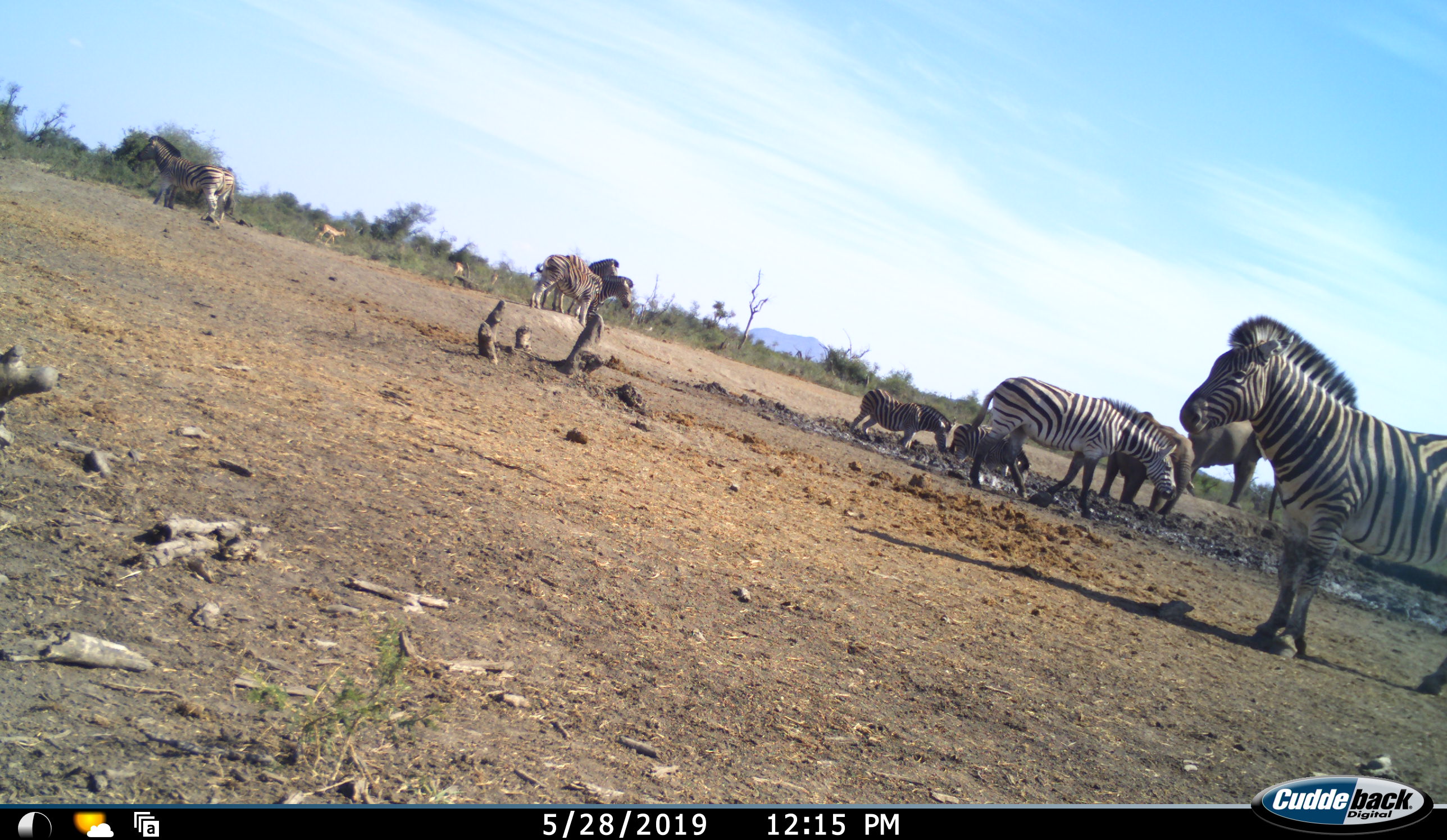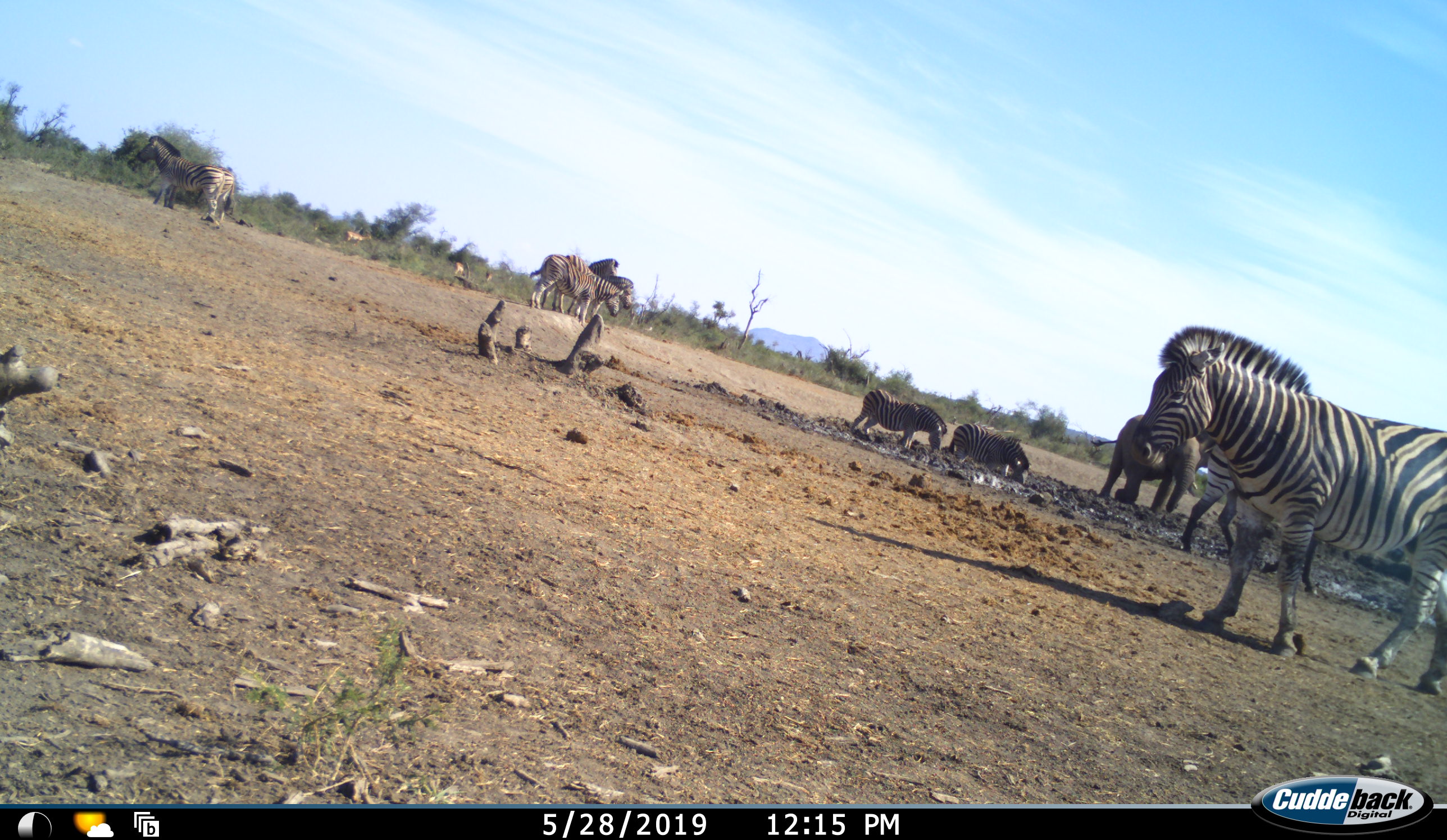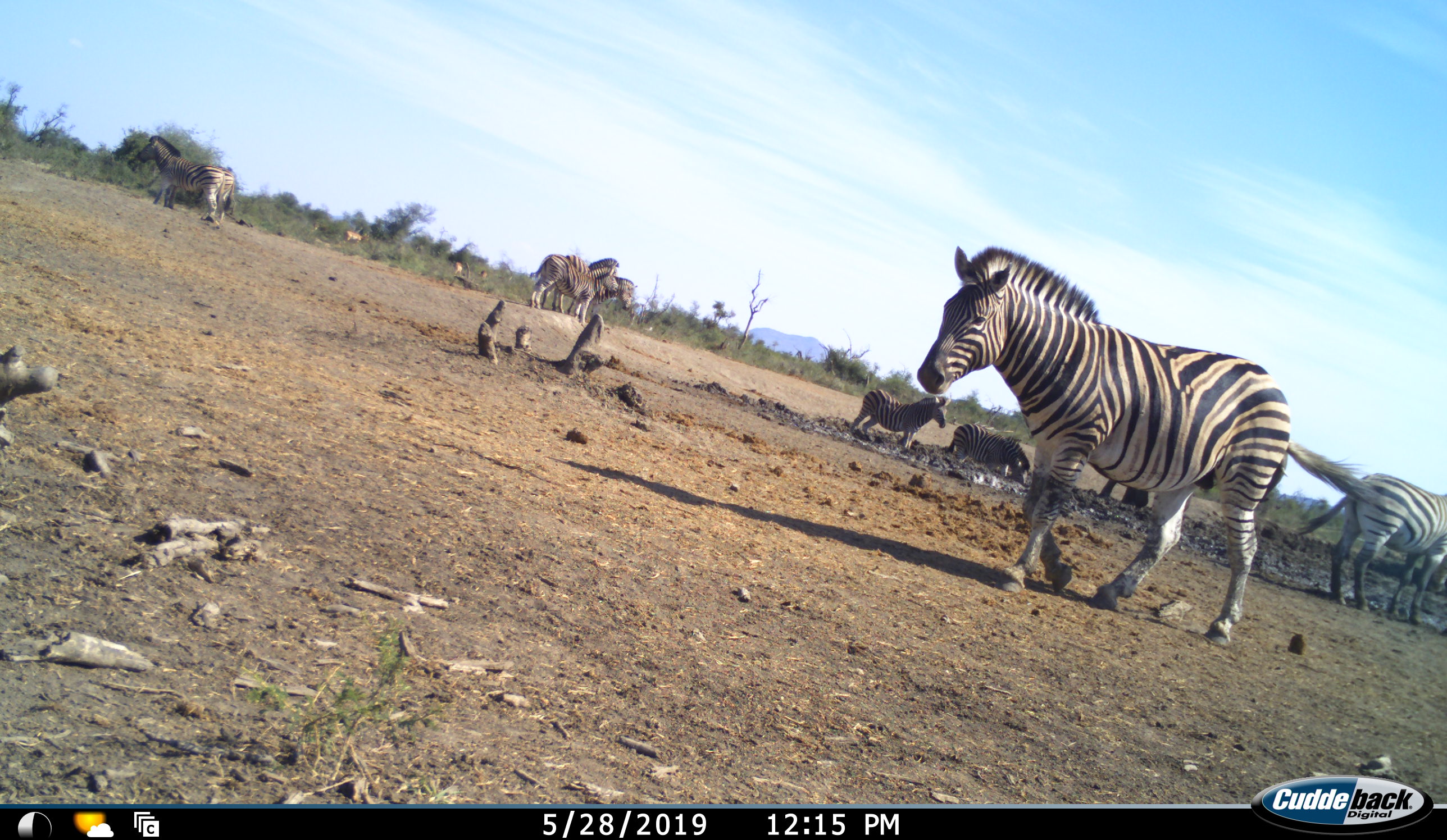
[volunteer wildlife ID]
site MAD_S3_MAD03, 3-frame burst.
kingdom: Animalia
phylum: Chordata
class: Mammalia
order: Proboscidea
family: Elephantidae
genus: Loxodonta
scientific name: Loxodonta africana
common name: african bush elephant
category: elephant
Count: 2.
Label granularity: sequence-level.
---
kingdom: Animalia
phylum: Chordata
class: Mammalia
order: Perissodactyla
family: Equidae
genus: Equus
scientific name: Equus quagga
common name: plains zebra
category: zebraplains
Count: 8.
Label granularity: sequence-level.